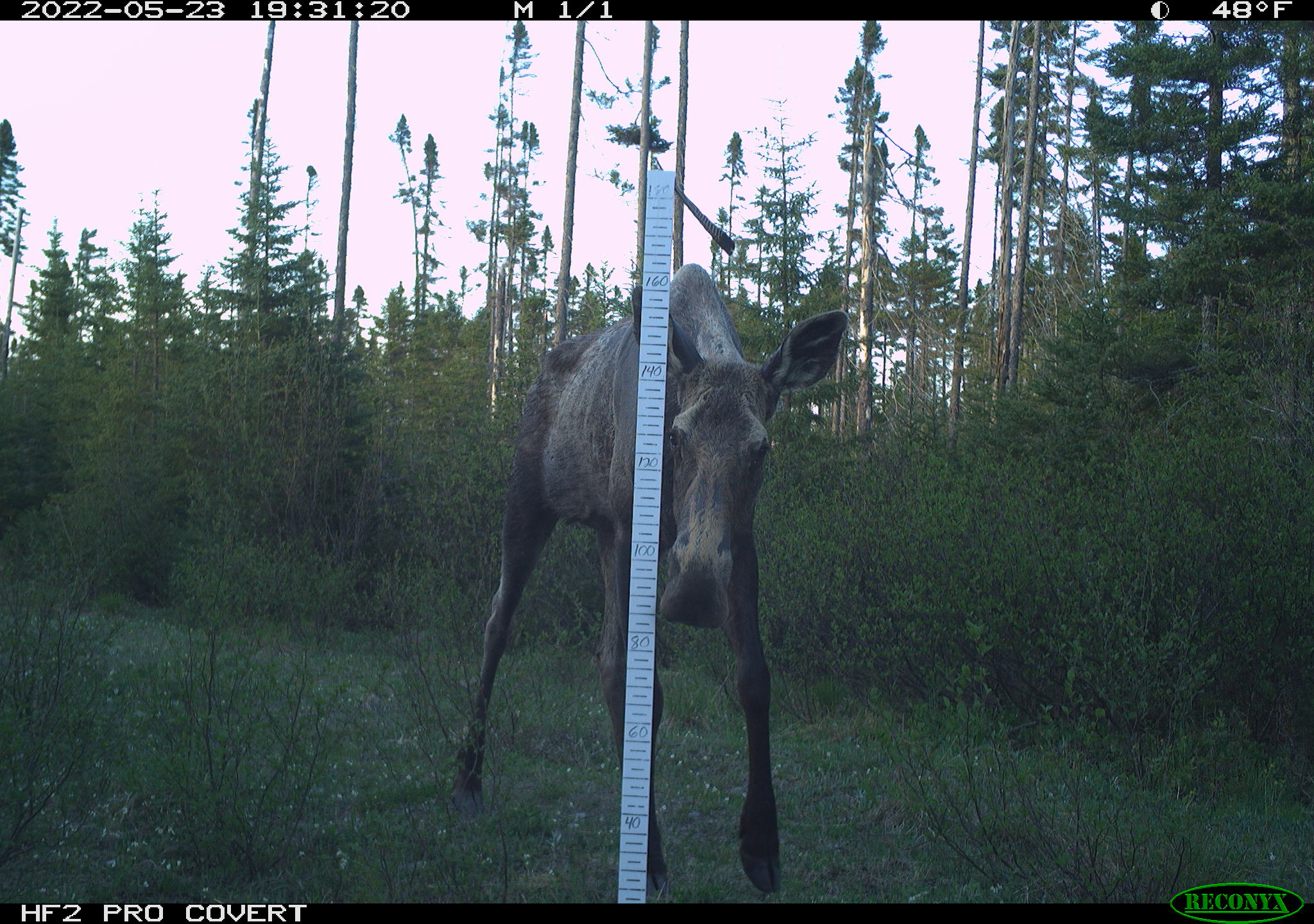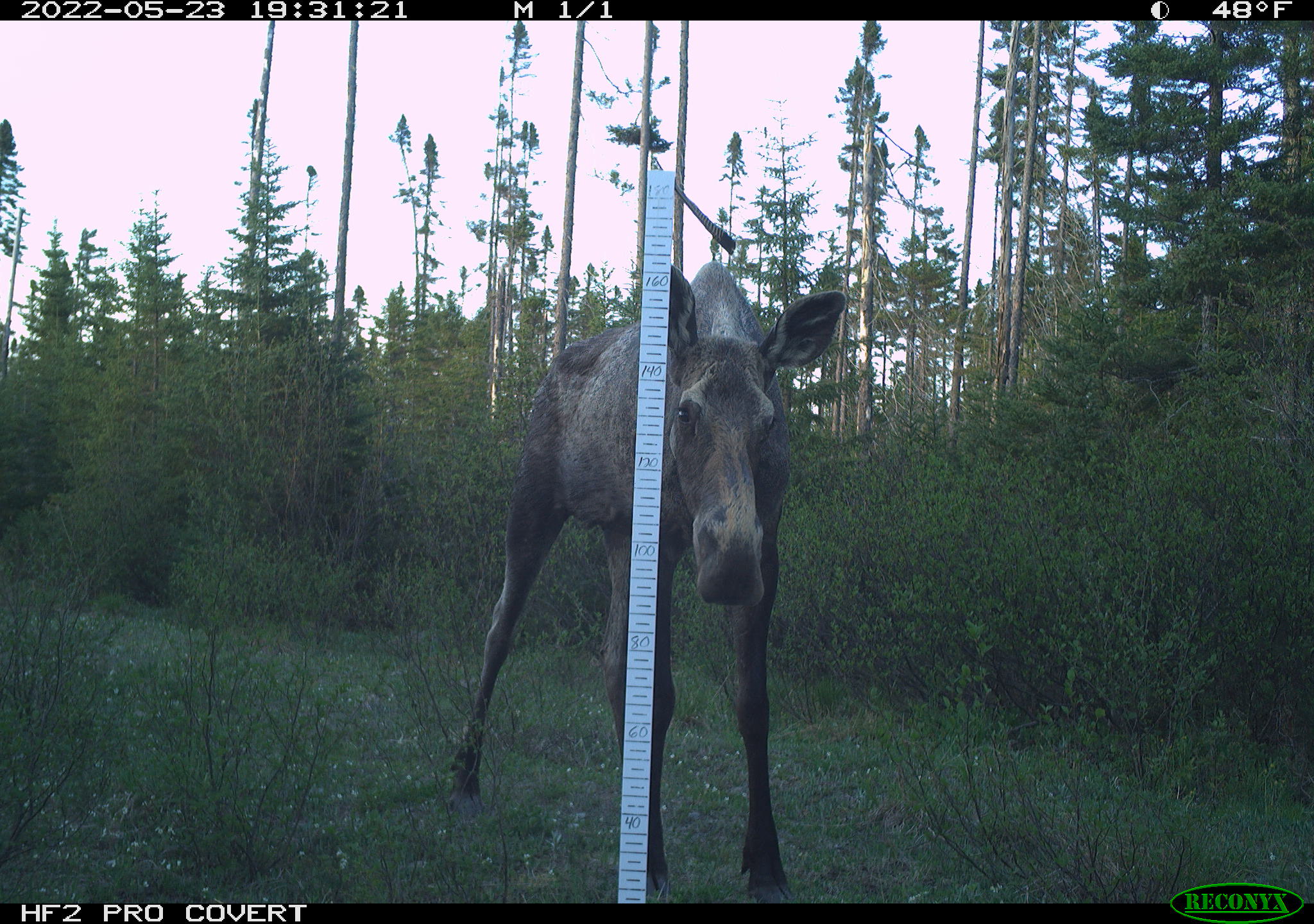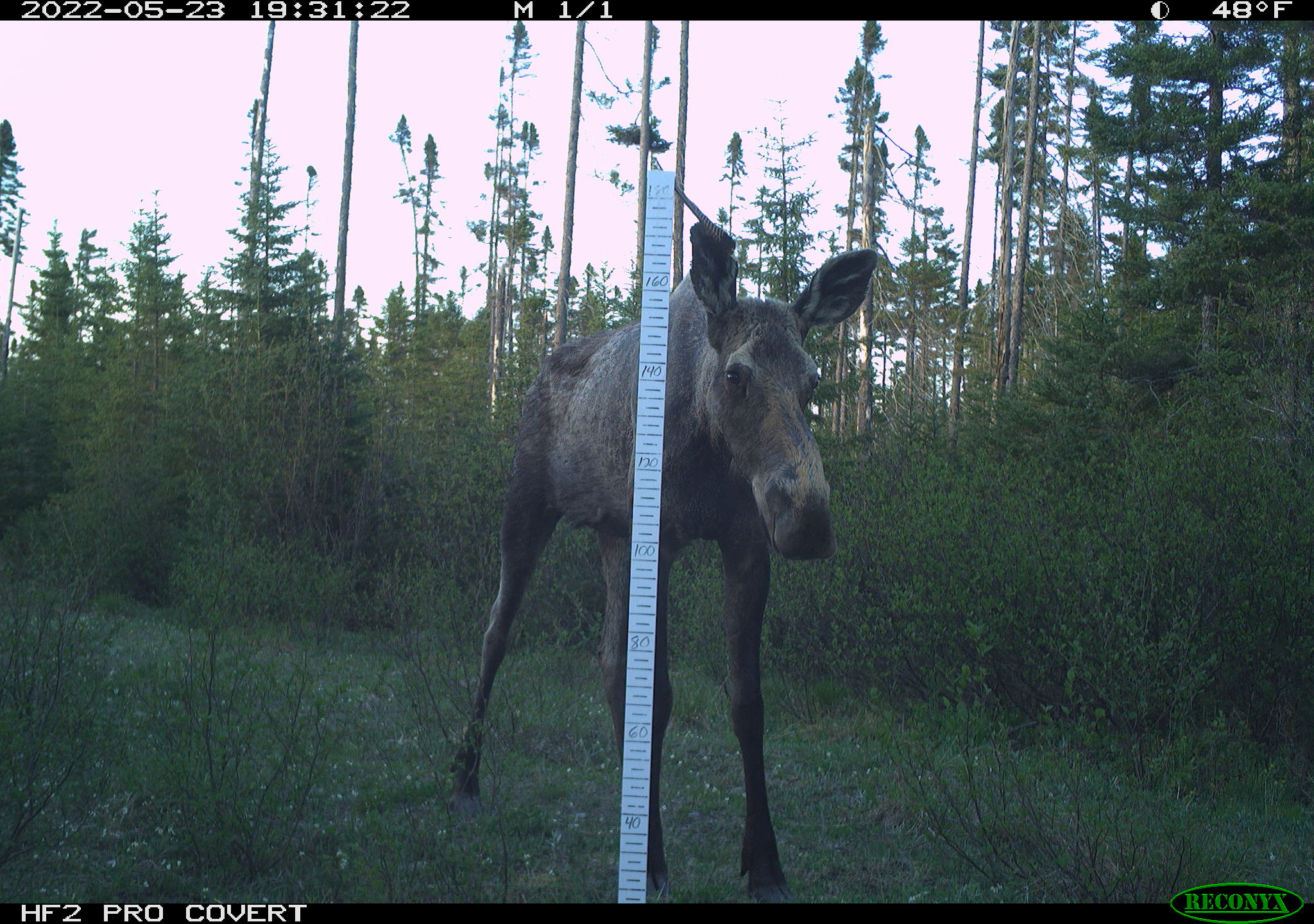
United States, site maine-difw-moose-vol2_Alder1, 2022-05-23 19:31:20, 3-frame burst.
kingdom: Animalia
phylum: Chordata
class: Mammalia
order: Artiodactyla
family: Cervidae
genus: Alces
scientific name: Alces alces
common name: moose